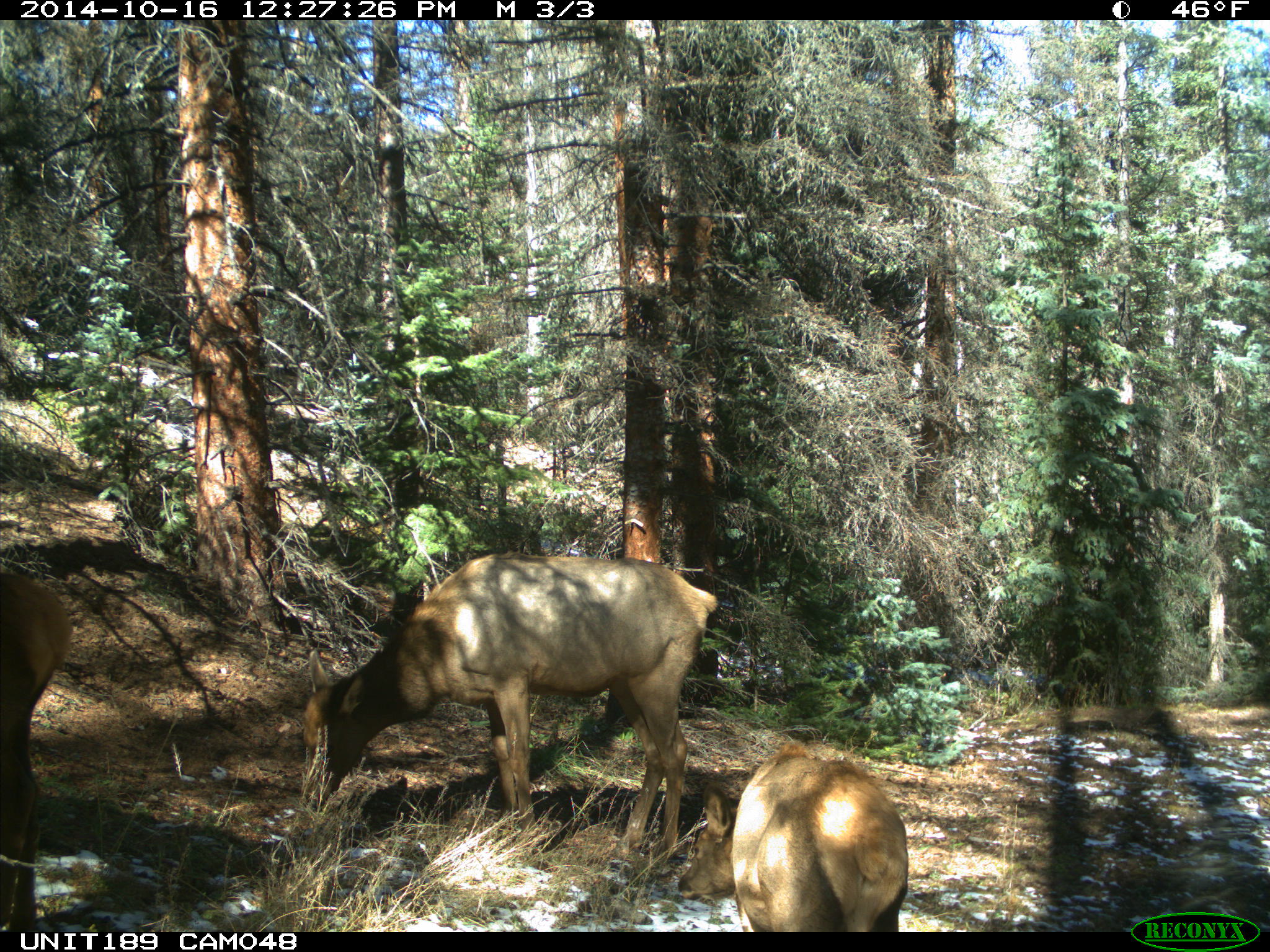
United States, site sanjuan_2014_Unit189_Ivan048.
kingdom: Animalia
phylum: Chordata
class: Mammalia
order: Artiodactyla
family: Cervidae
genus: Cervus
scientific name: Cervus elaphus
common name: red deer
Cervus elaphus (red deer).